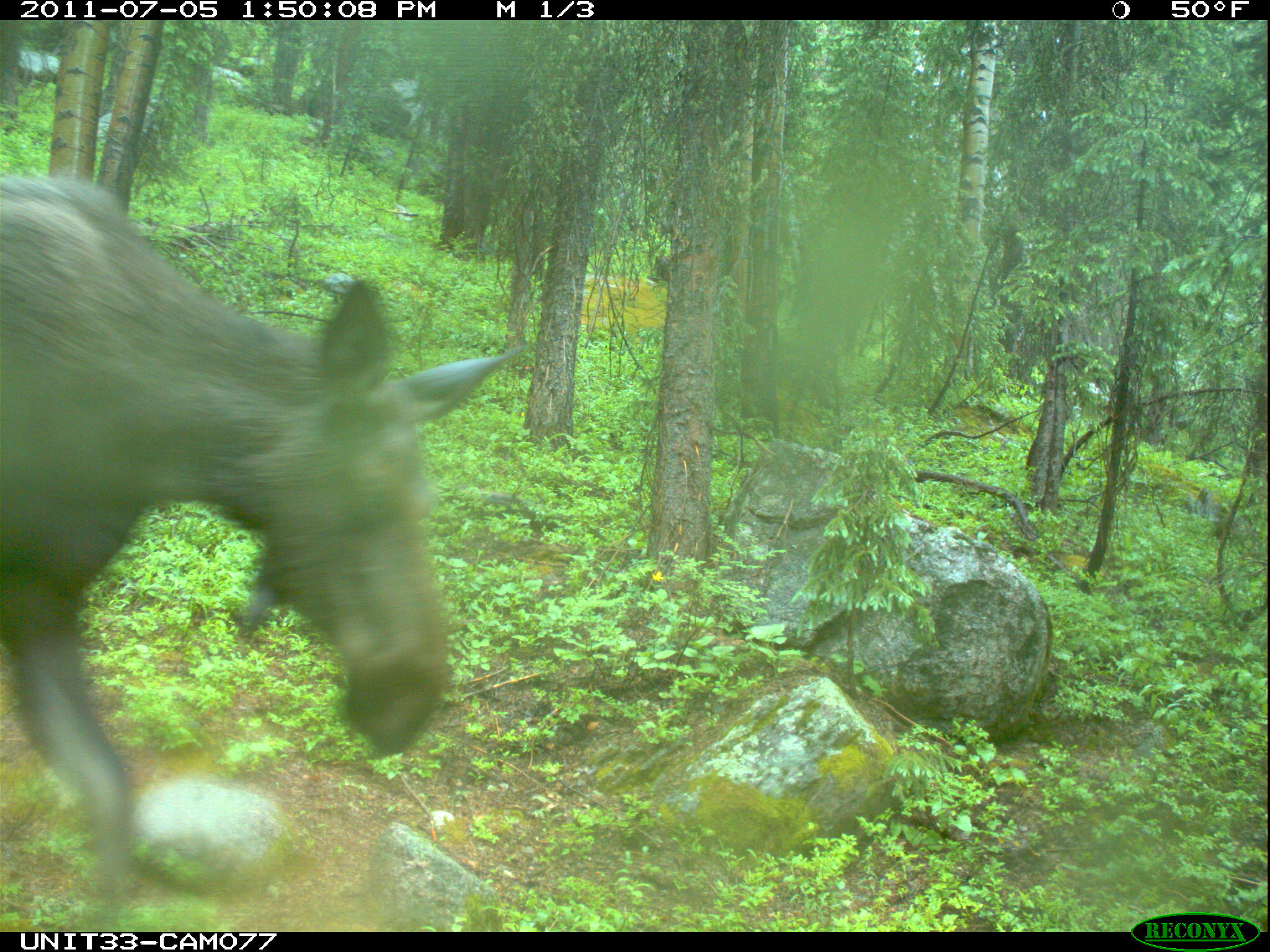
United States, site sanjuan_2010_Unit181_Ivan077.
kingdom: Animalia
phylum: Chordata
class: Mammalia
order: Artiodactyla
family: Cervidae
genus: Alces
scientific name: Alces alces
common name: moose